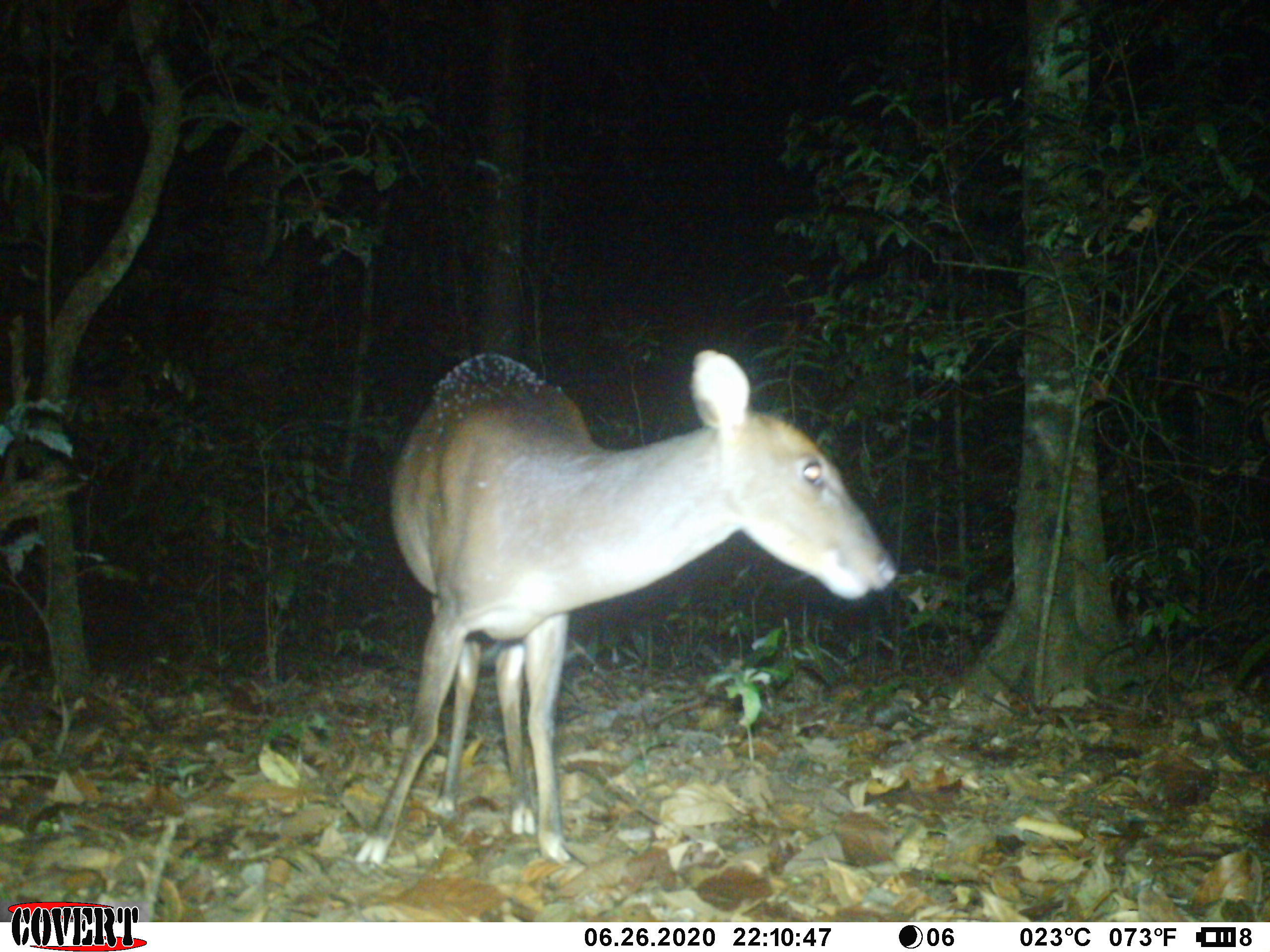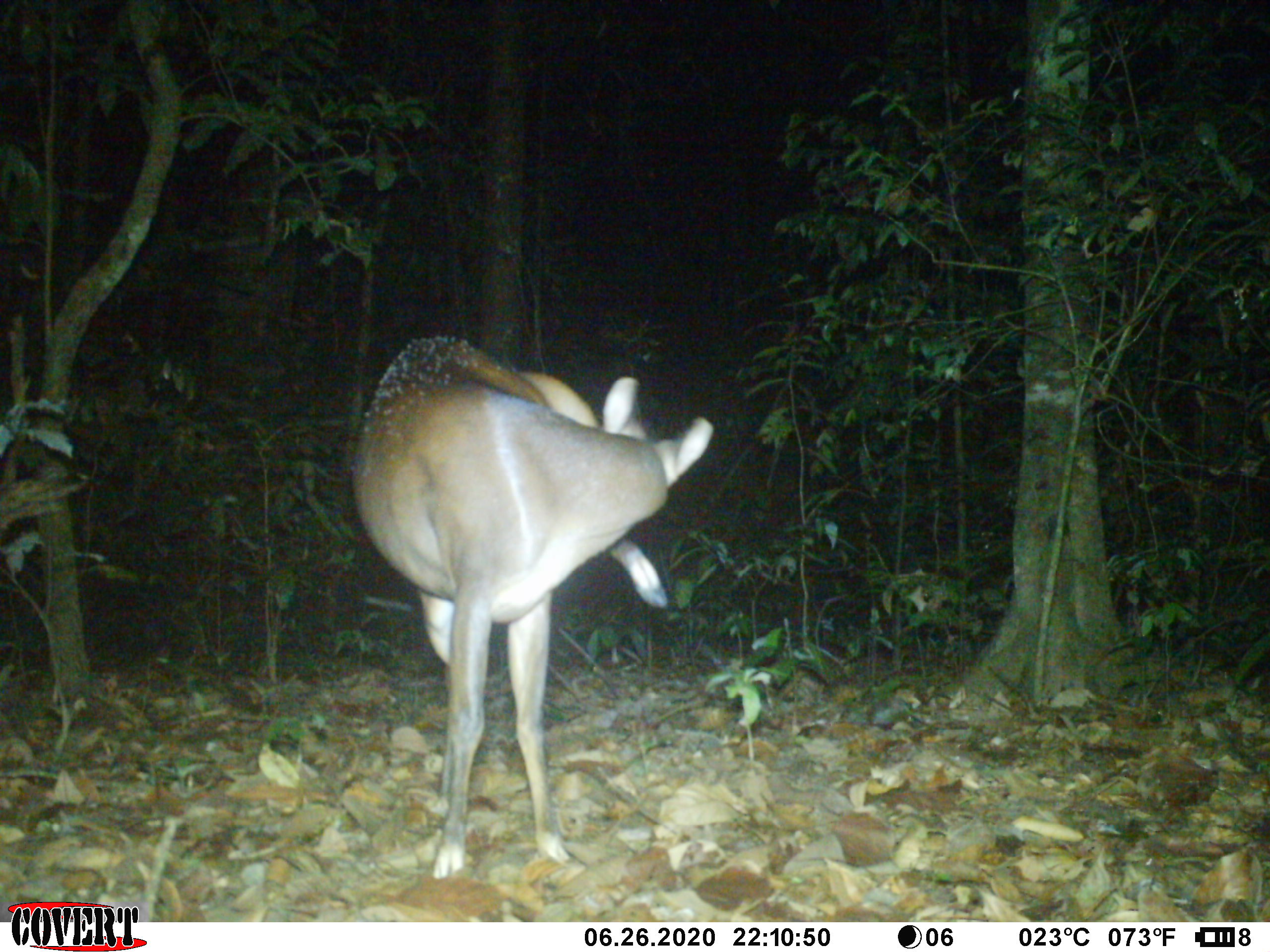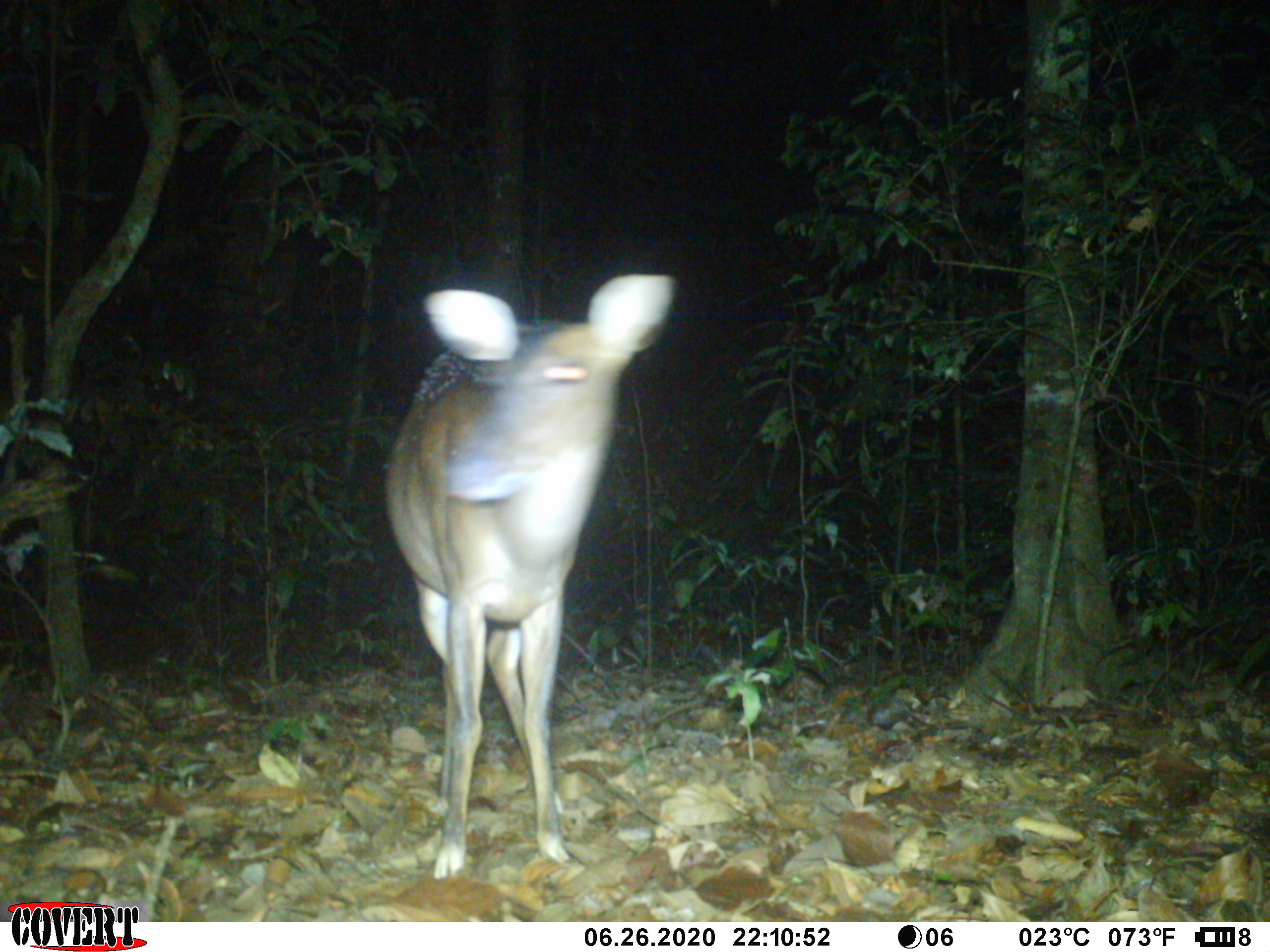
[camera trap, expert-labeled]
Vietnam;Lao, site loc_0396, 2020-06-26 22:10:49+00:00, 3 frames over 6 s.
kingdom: Animalia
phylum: Chordata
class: Mammalia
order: Artiodactyla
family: Cervidae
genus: Muntiacus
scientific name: Muntiacus vuquangensis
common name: large-antlered muntjac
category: large antlered muntjac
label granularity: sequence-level